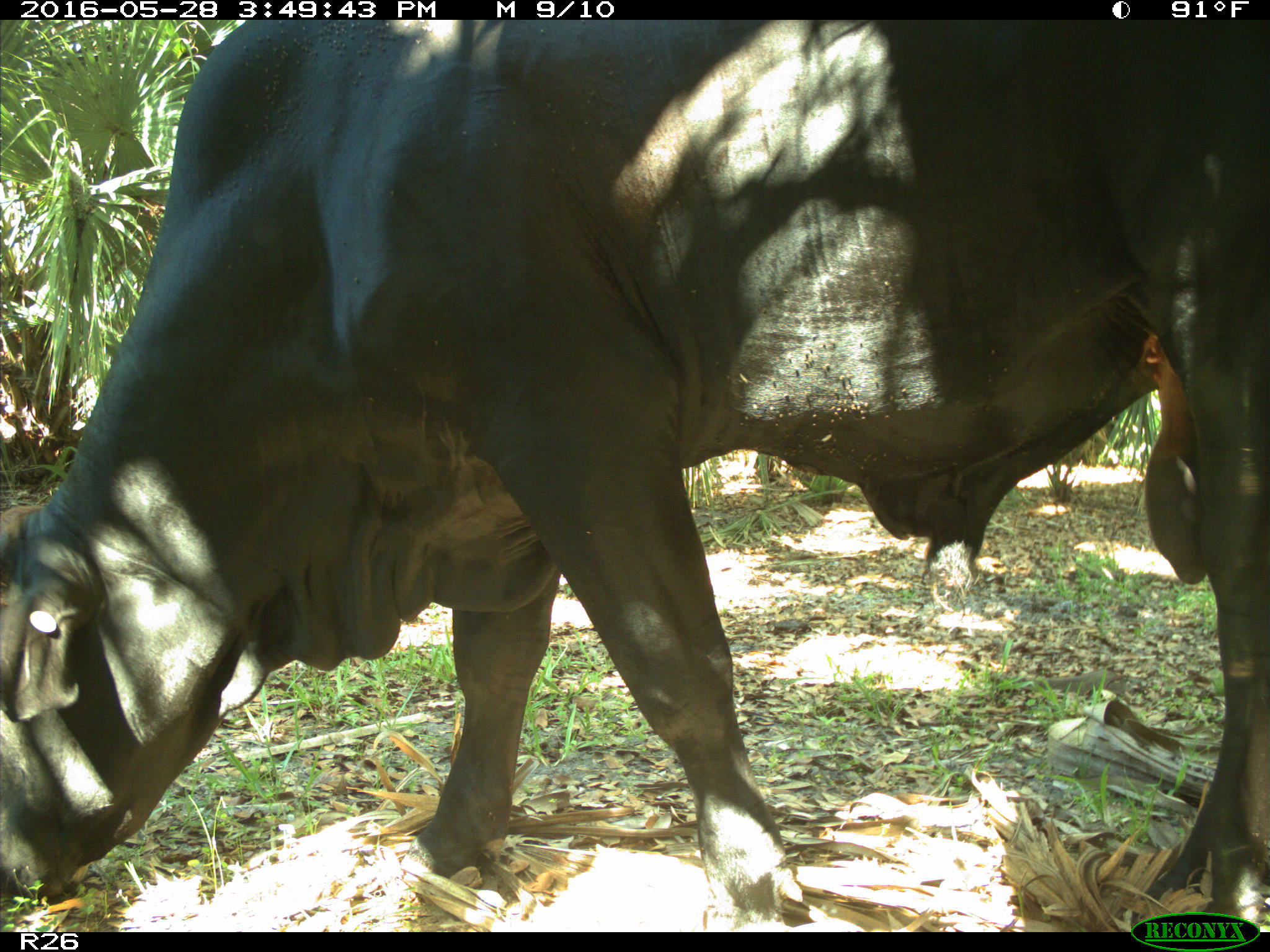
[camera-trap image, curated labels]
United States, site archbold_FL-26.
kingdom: Animalia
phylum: Chordata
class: Mammalia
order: Artiodactyla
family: Bovidae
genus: Bos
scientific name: Bos taurus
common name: domestic cow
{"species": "Bos taurus (domestic cow)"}